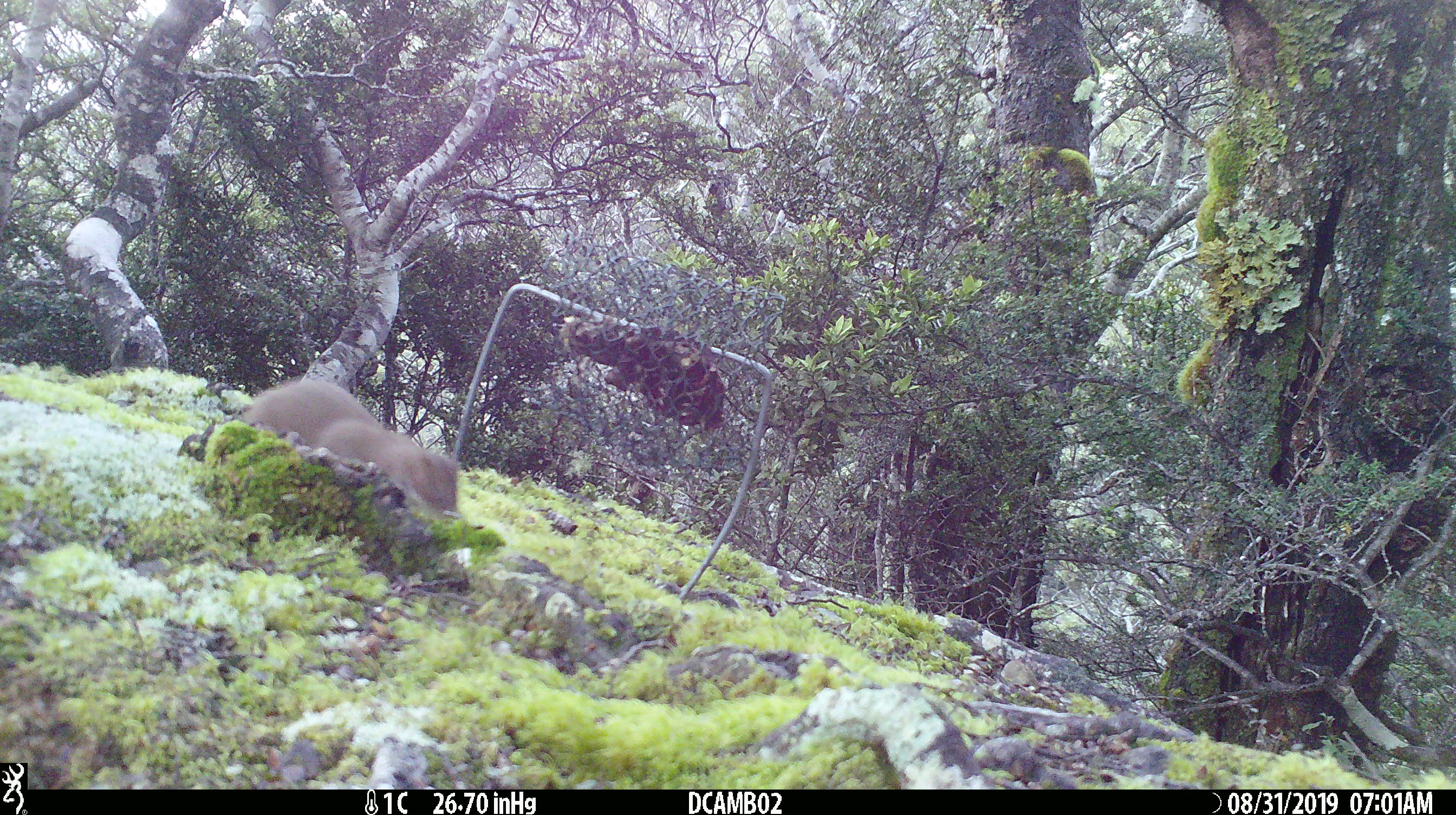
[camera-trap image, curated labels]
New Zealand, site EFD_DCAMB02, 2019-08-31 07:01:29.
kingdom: Animalia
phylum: Chordata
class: Mammalia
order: Carnivora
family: Mustelidae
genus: Mustela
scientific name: Mustela nivalis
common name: least weasel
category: weasel